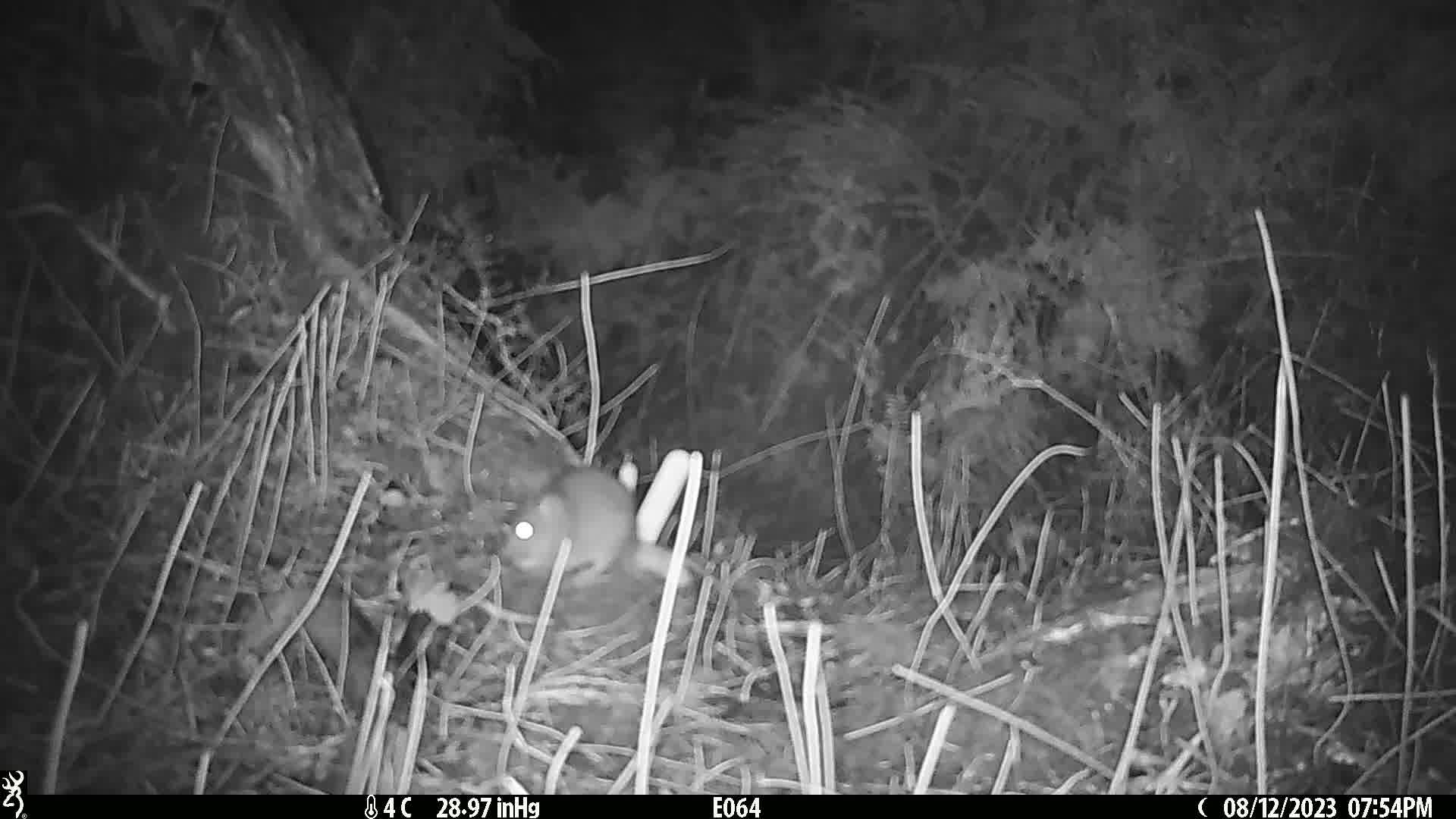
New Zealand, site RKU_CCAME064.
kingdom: Animalia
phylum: Chordata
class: Mammalia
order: Rodentia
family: Muridae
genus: Rattus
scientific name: Rattus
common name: rat